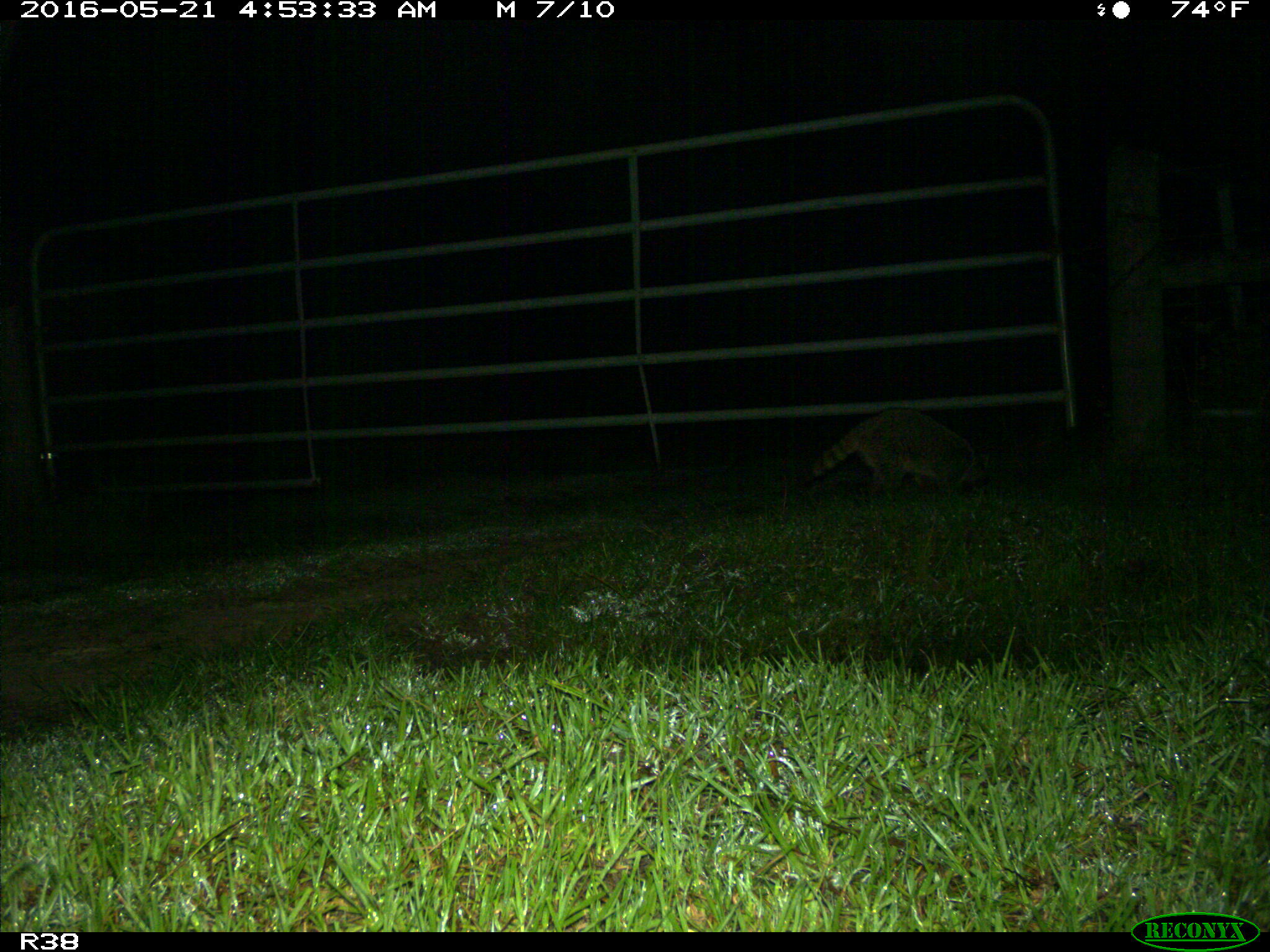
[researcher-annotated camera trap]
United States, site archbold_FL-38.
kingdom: Animalia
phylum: Chordata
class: Mammalia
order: Carnivora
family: Procyonidae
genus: Procyon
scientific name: Procyon lotor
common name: common raccoon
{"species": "Procyon lotor (common raccoon)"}